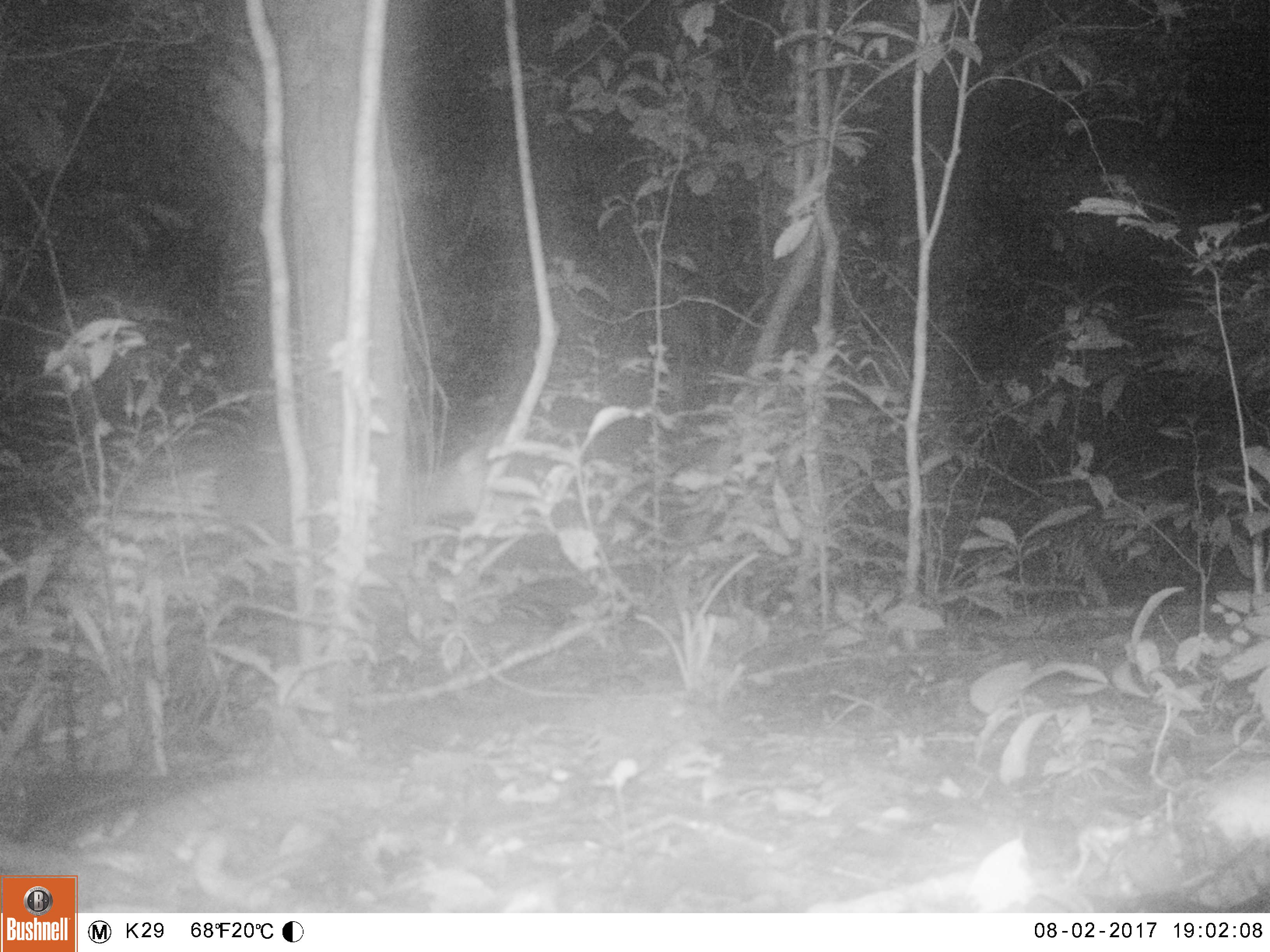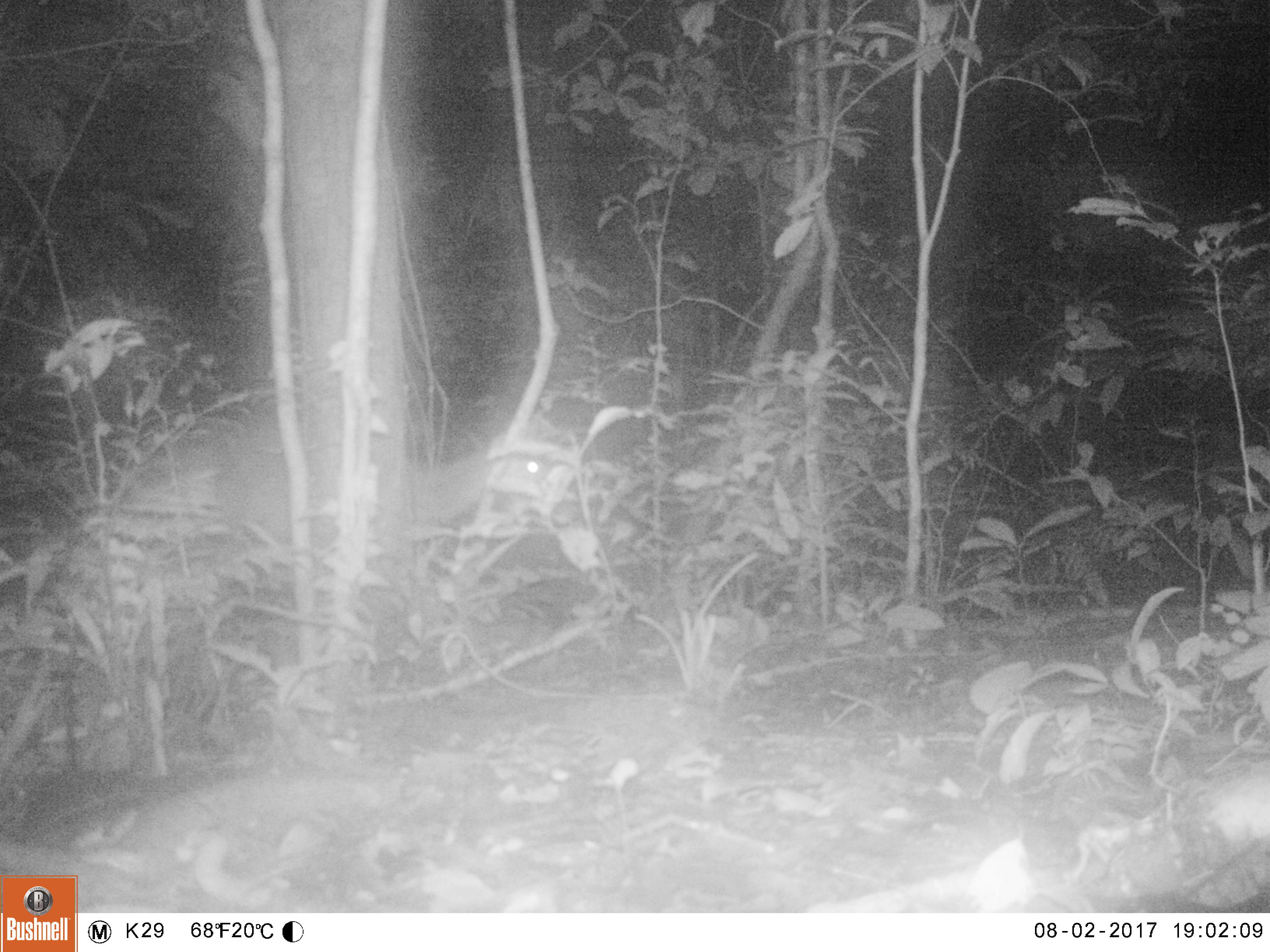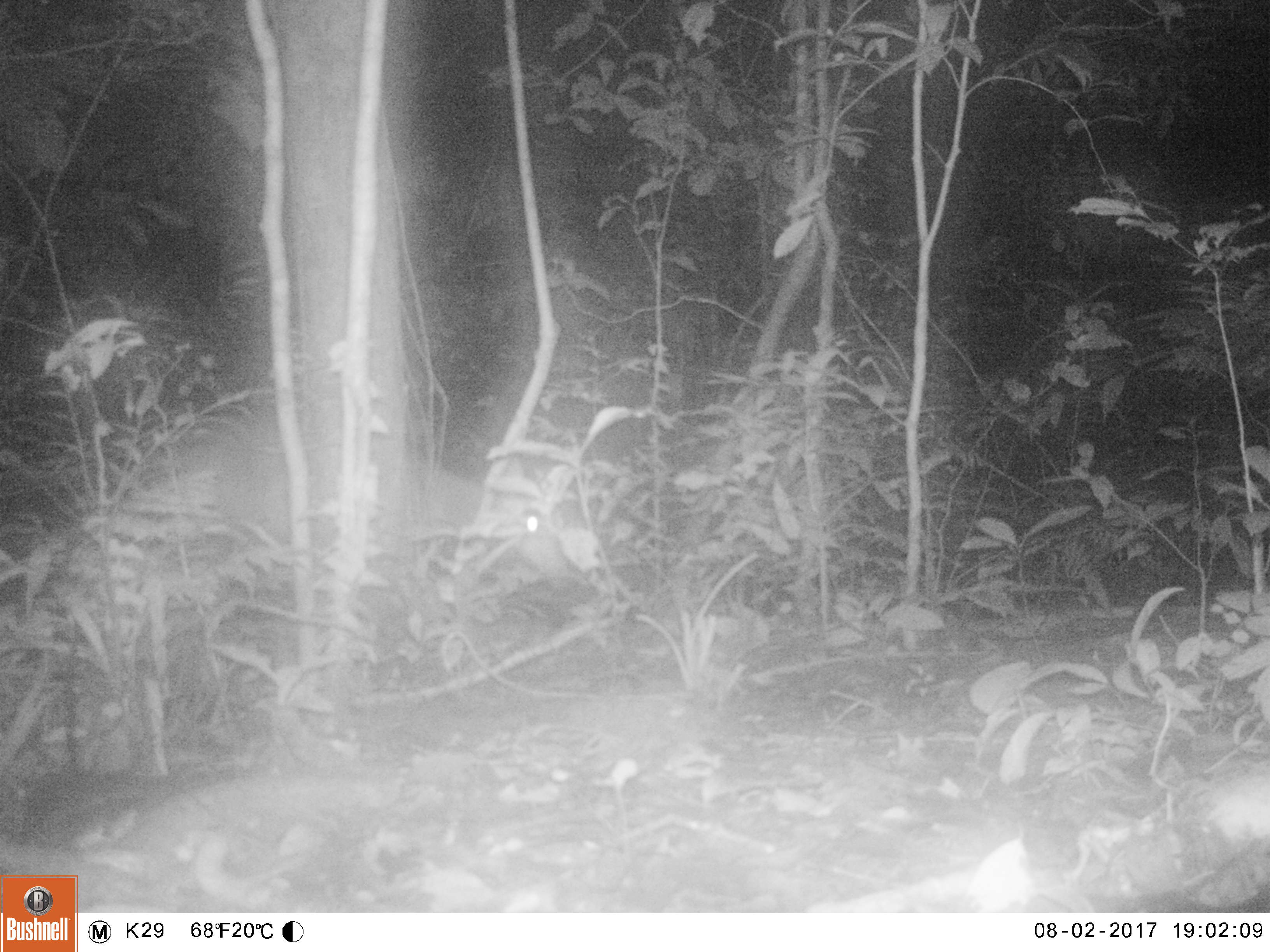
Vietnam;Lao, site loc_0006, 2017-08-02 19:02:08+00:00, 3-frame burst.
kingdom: Animalia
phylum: Chordata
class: Mammalia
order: Artiodactyla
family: Cervidae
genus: Muntiacus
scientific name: Muntiacus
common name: muntjacs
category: unidentified muntjac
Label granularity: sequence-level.